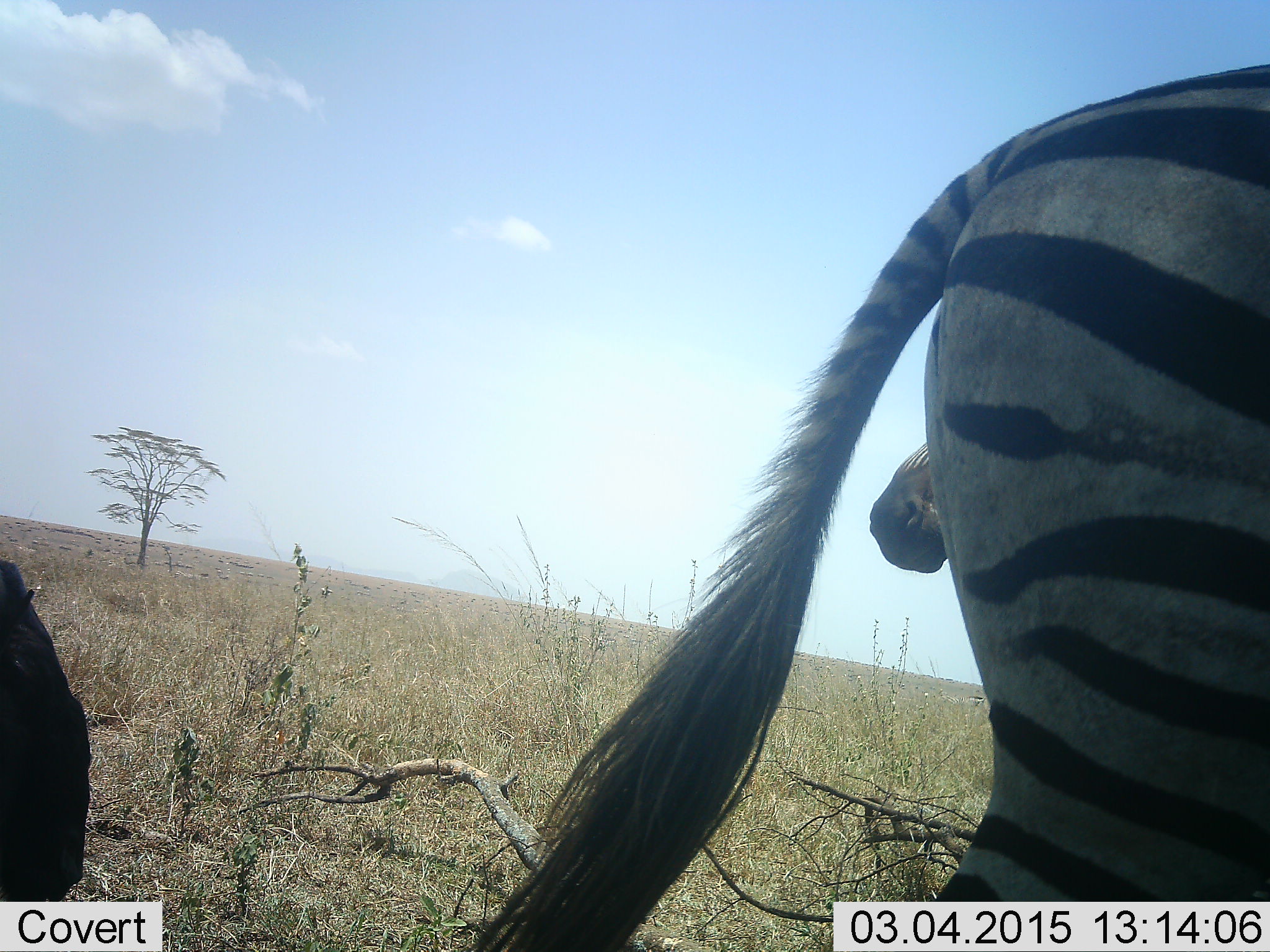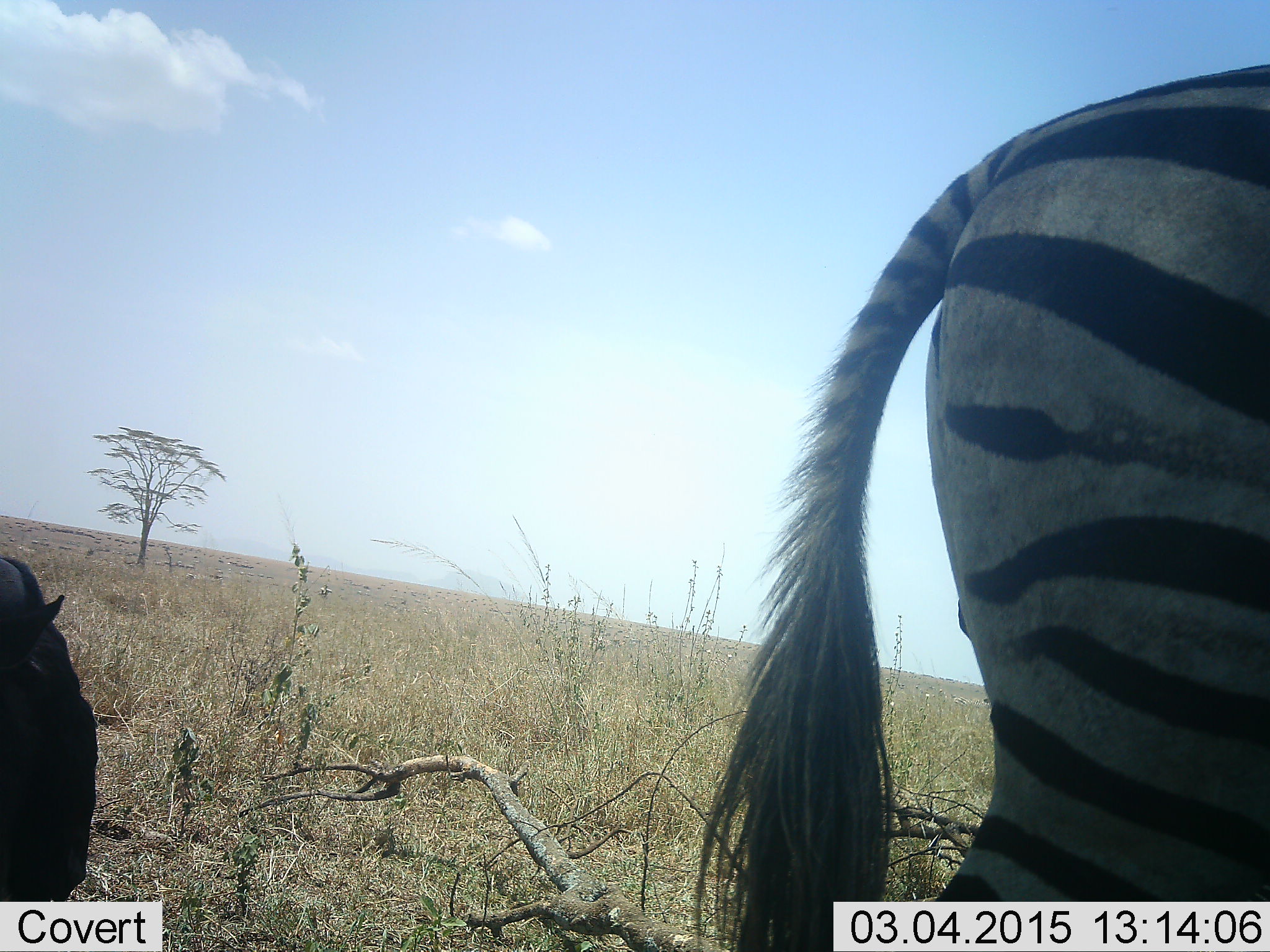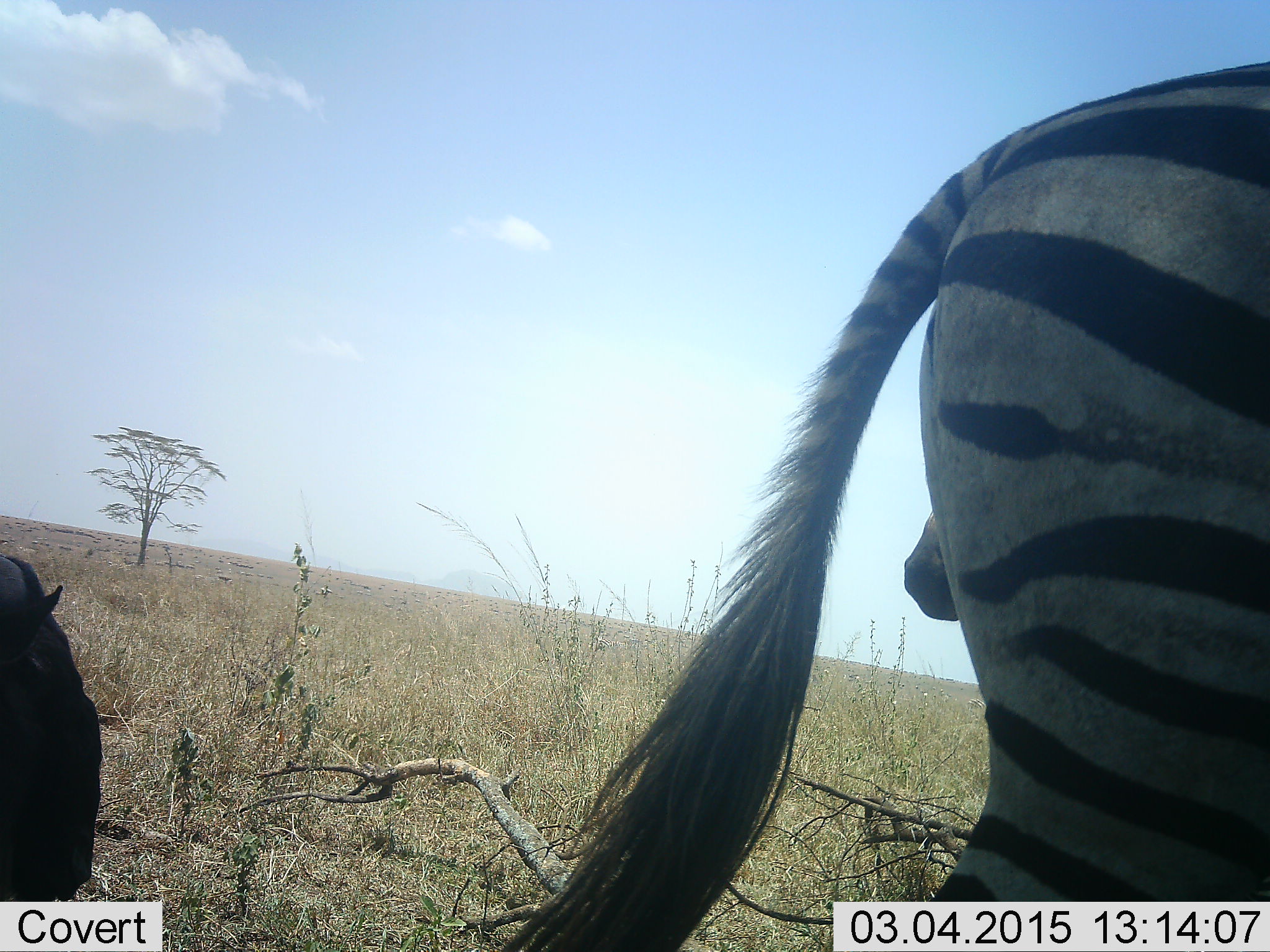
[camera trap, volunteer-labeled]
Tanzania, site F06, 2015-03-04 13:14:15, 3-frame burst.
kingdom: Animalia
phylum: Chordata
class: Mammalia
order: Perissodactyla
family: Equidae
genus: Equus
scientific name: Equus quagga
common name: plains zebra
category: zebra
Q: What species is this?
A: Zebra (plains zebra) (Equus quagga).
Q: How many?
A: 2.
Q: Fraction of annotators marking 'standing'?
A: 79%.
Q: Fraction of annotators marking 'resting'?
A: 21%.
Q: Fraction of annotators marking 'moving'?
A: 14%.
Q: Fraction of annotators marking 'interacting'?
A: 0%.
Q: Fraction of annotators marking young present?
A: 0%.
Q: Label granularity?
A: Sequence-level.